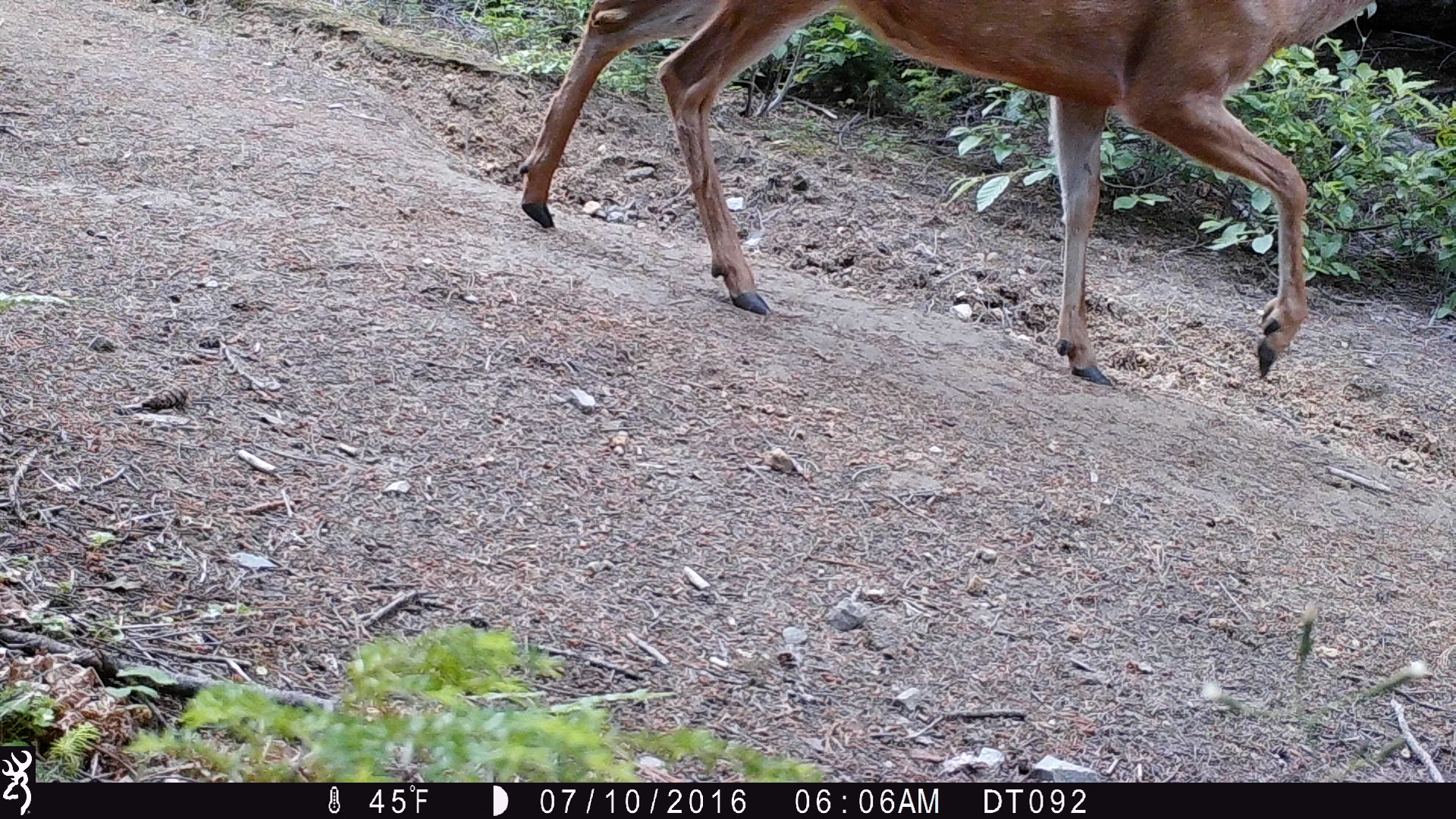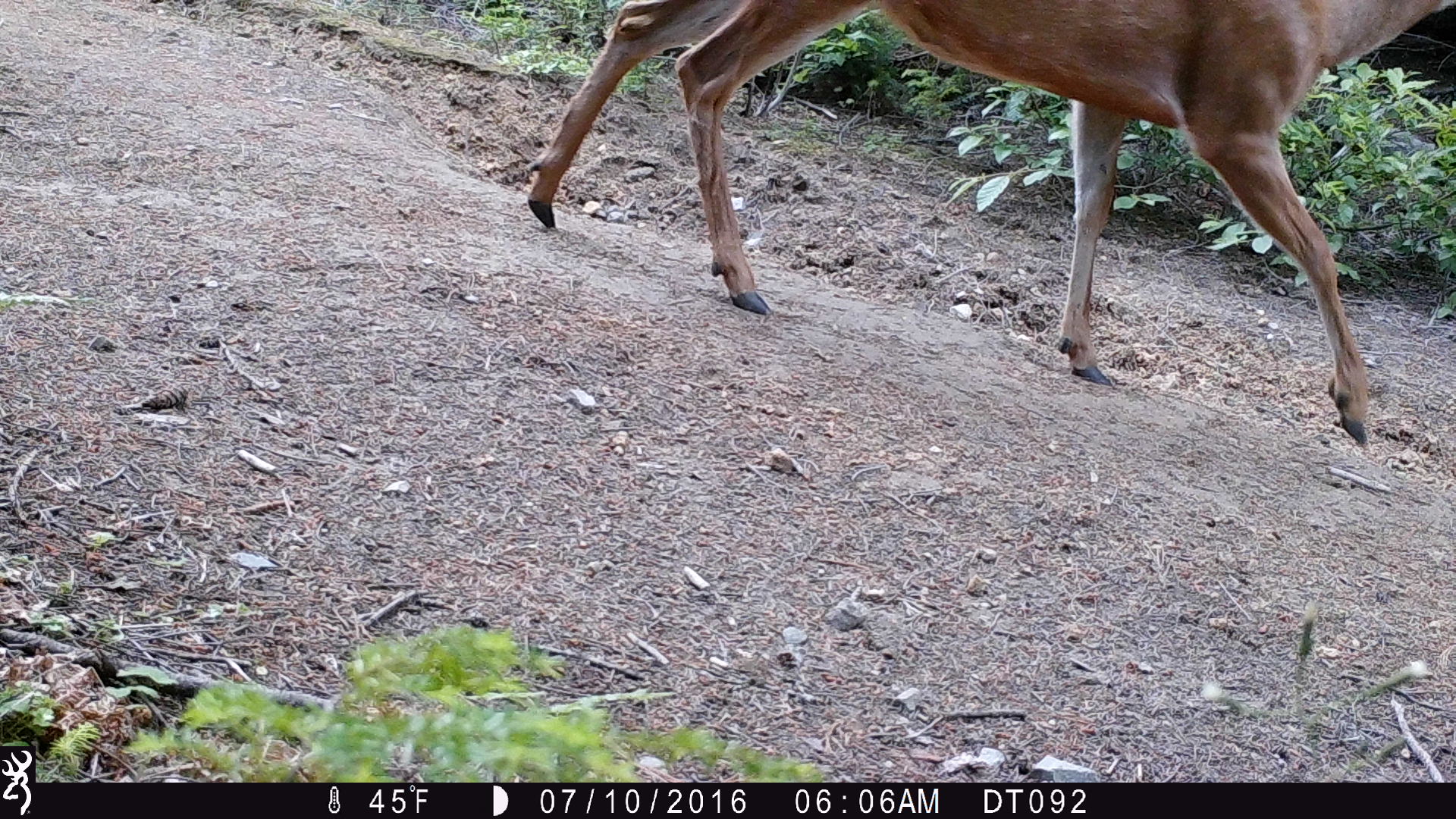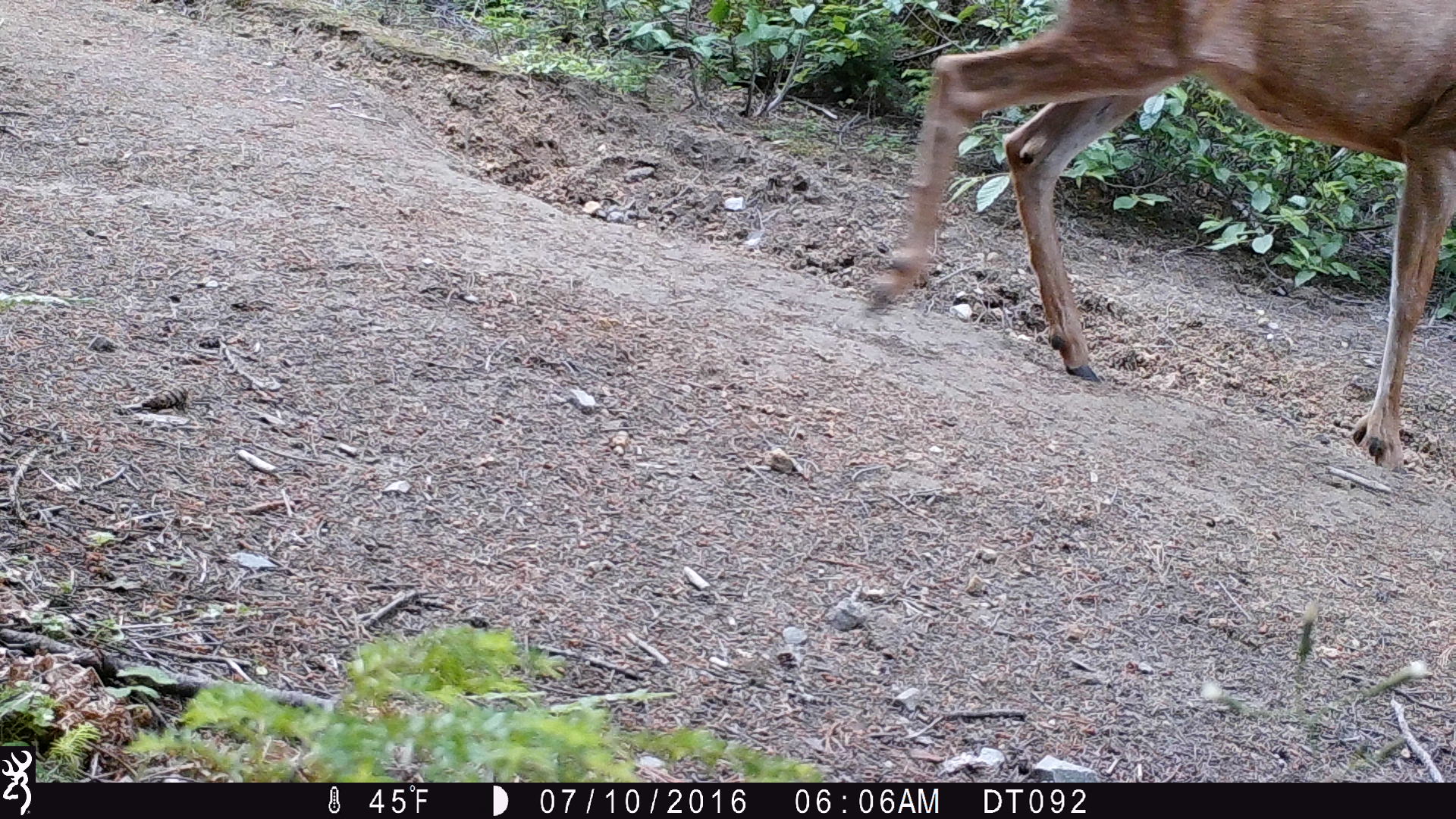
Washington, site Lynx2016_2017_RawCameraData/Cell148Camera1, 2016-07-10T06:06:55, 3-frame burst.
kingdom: Animalia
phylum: Chordata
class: Mammalia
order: Artiodactyla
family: Cervidae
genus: Odocoileus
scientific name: Odocoileus hemionus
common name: mule deer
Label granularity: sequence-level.